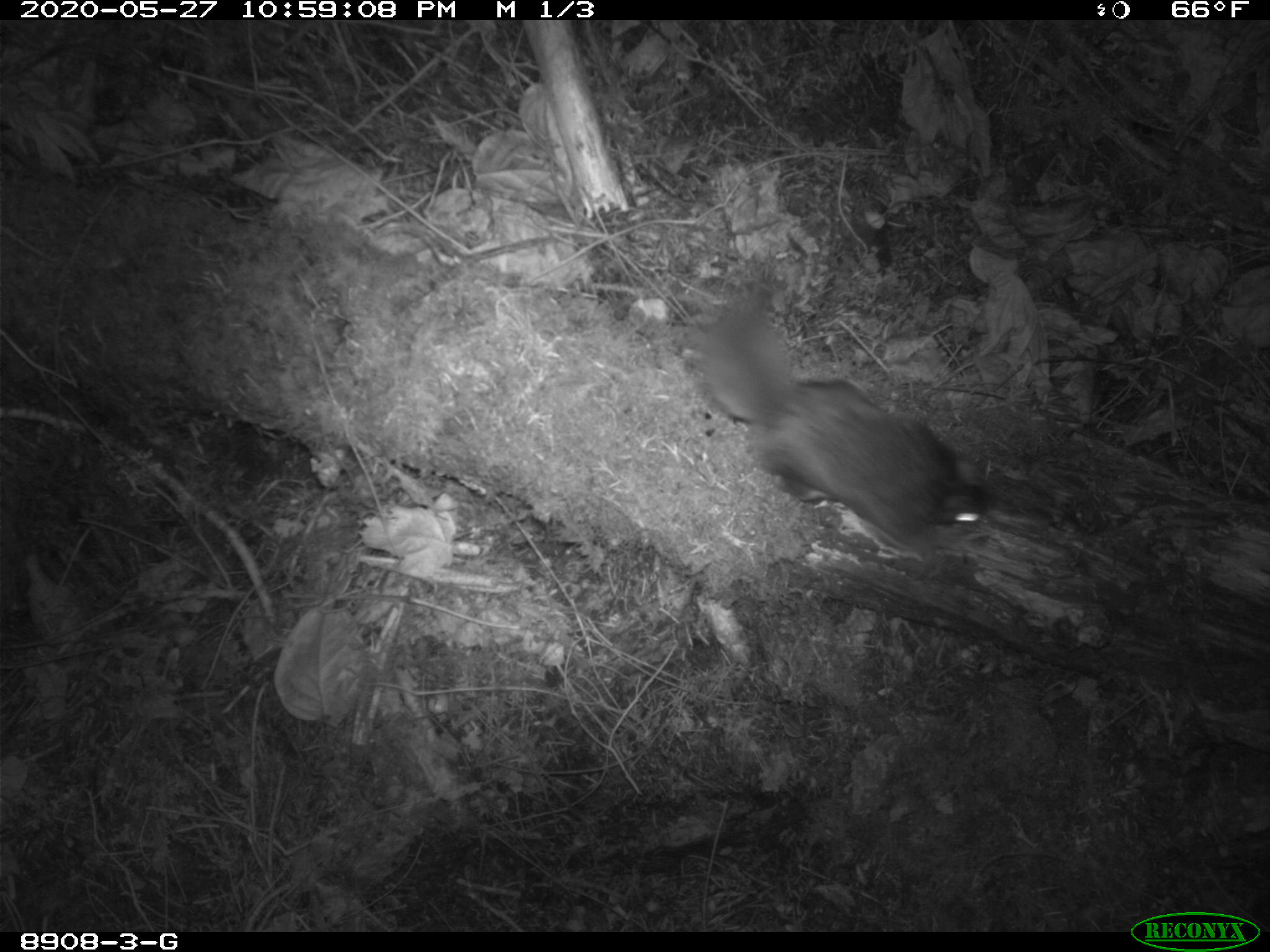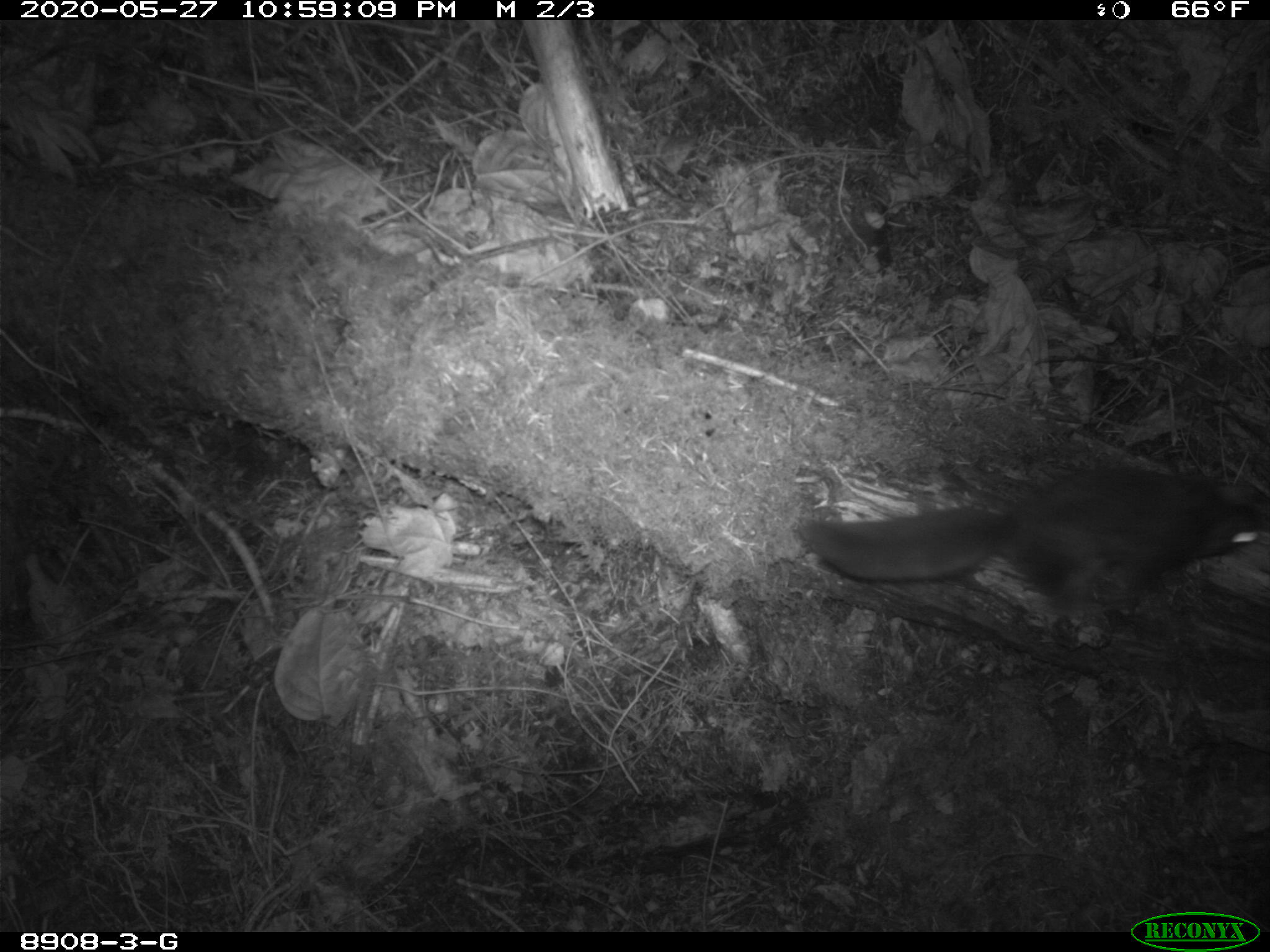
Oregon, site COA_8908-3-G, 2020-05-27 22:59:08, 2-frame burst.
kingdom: Animalia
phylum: Chordata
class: Mammalia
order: Rodentia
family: Sciuridae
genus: Glaucomys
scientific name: Glaucomys oregonensis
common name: humboldt's flying squirrel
Humboldt's flying squirrel (Glaucomys oregonensis).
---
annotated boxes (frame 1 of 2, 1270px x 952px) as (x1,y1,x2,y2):
humboldt's flying squirrel: (682,265,1009,560)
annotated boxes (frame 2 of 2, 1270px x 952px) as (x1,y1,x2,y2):
humboldt's flying squirrel: (787,460,1262,623)